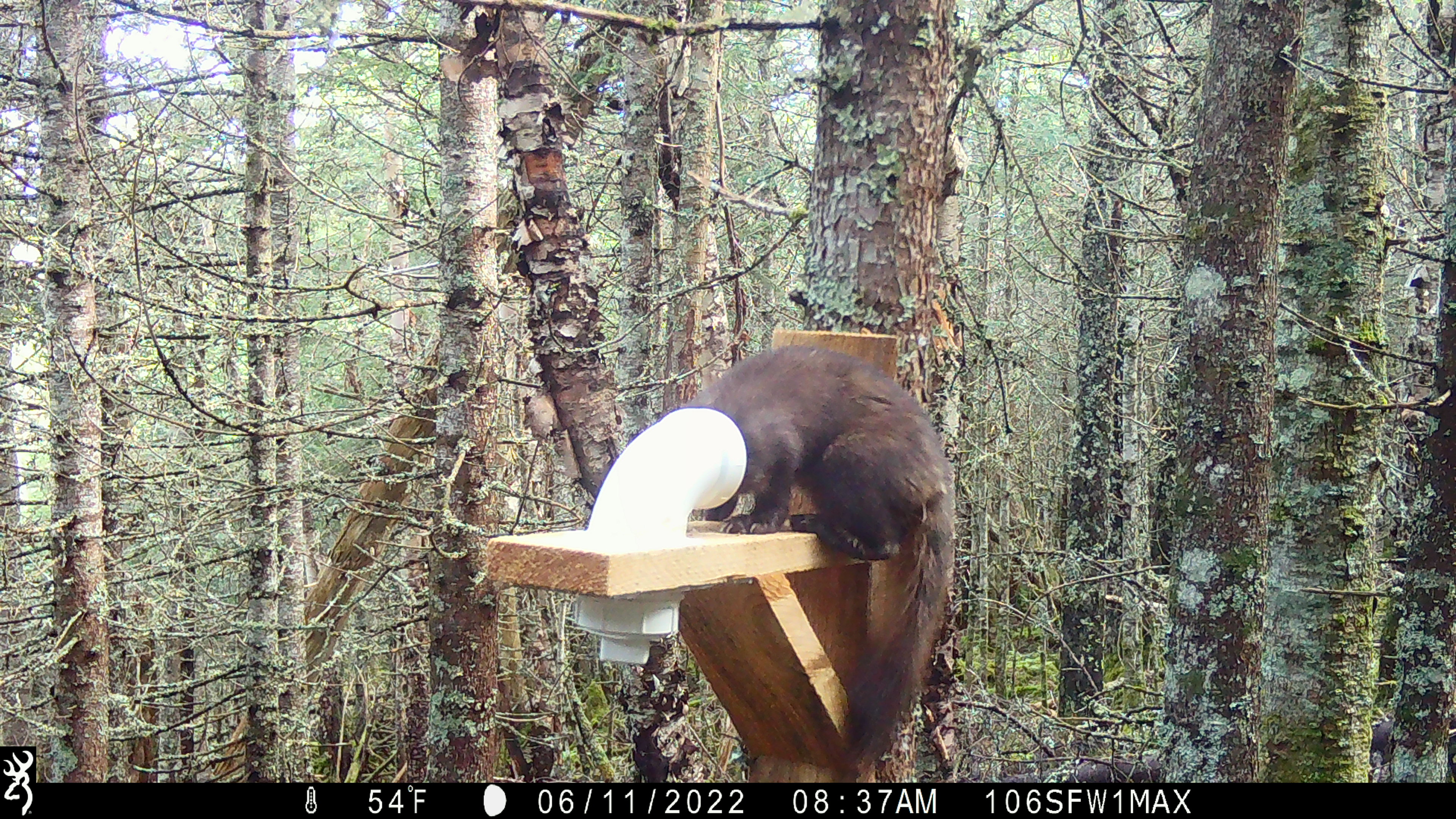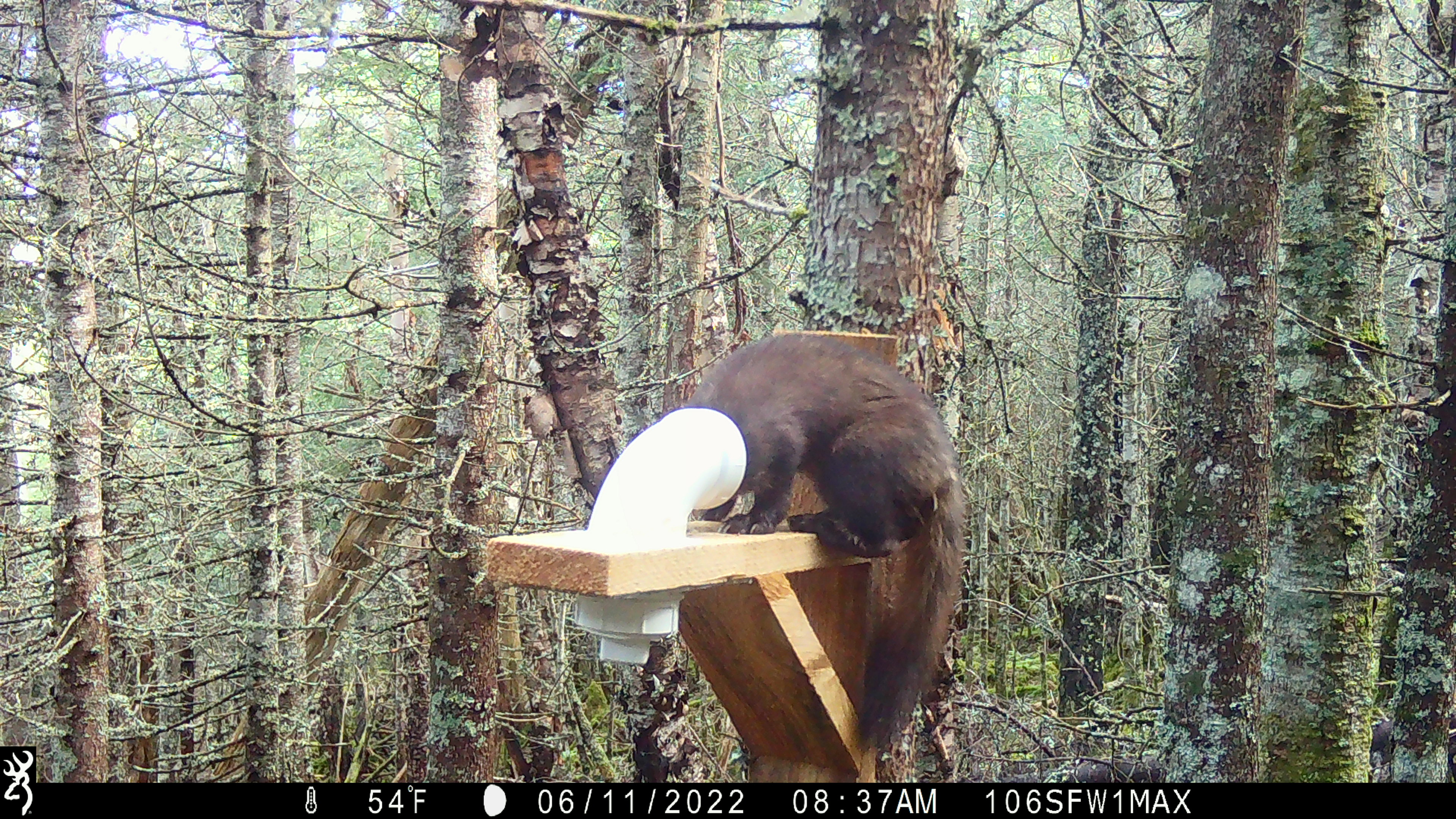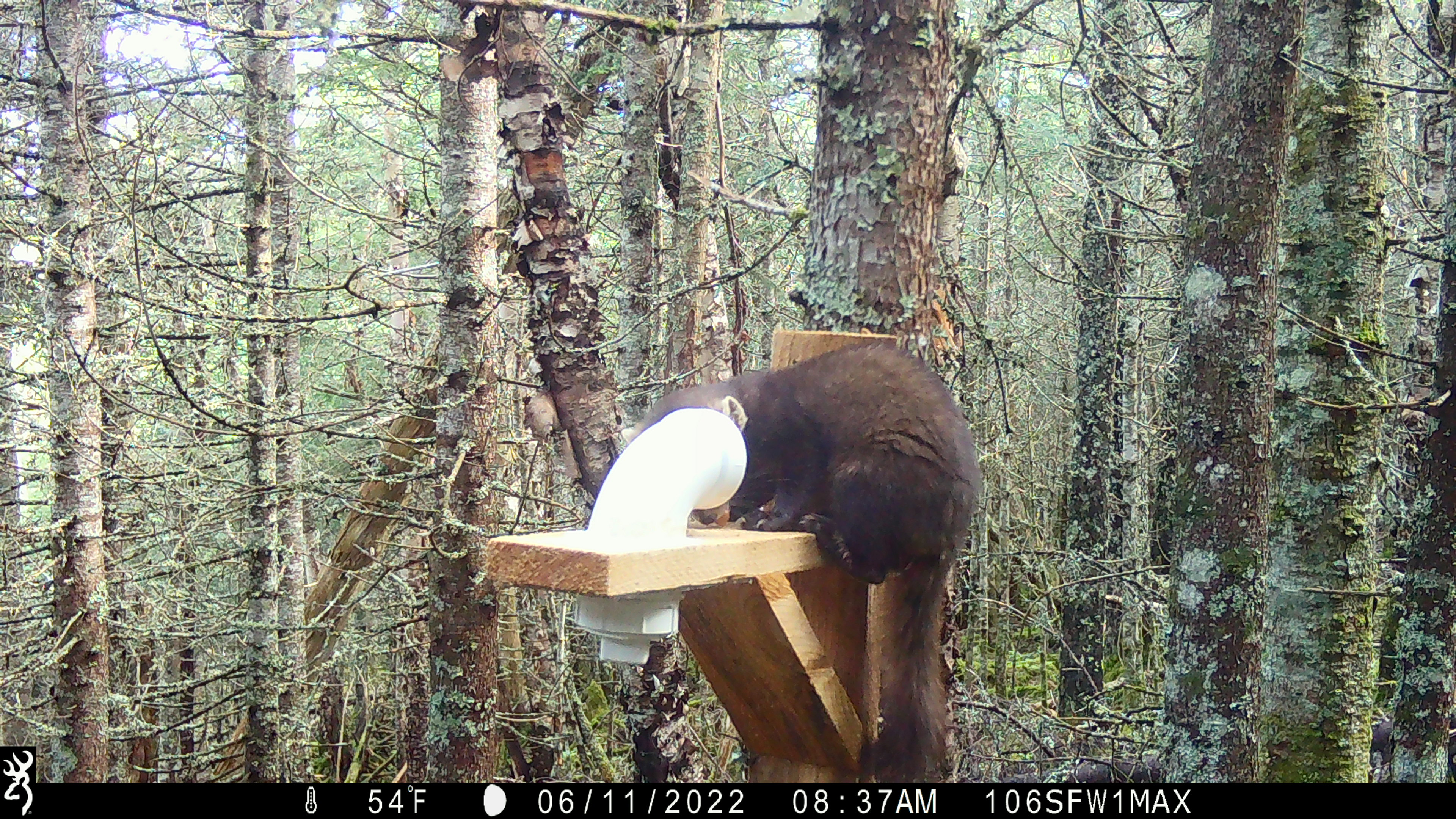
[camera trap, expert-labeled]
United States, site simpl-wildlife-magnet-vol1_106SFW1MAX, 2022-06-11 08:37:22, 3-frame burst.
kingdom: Animalia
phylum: Chordata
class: Mammalia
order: Carnivora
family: Mustelidae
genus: Martes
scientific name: Martes americana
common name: american marten